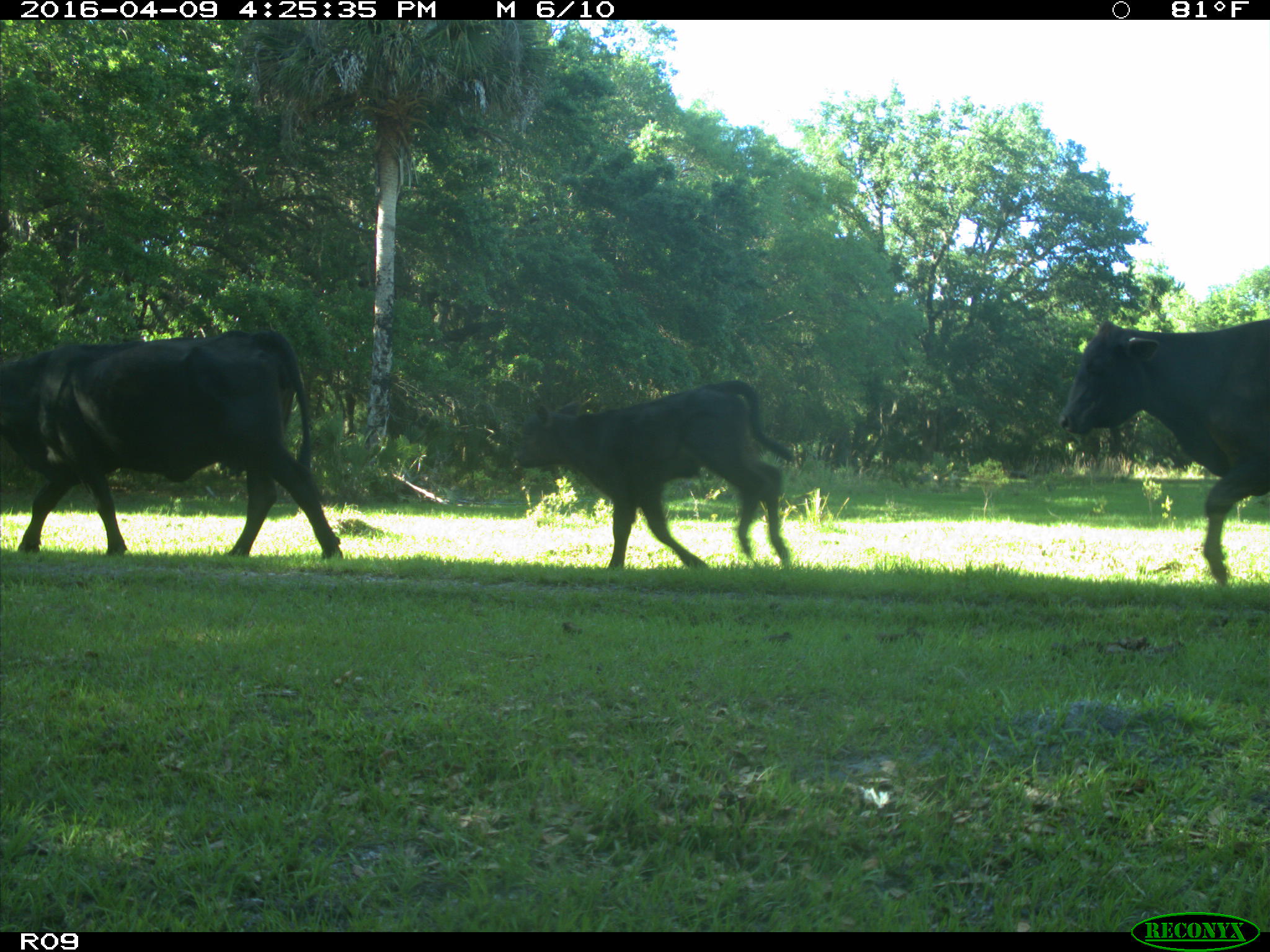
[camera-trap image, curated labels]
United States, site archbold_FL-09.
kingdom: Animalia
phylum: Chordata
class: Mammalia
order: Artiodactyla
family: Bovidae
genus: Bos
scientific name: Bos taurus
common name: domestic cow